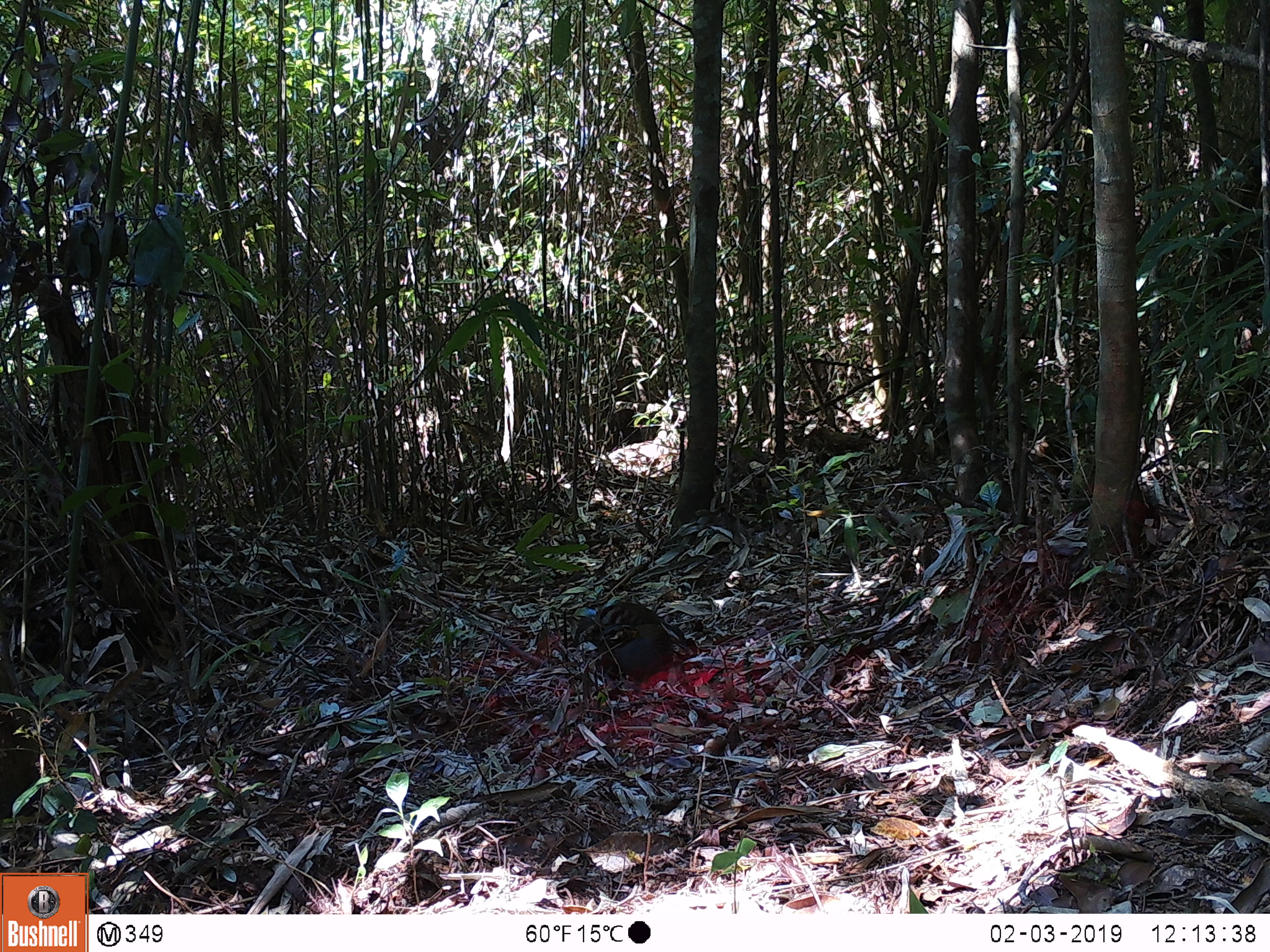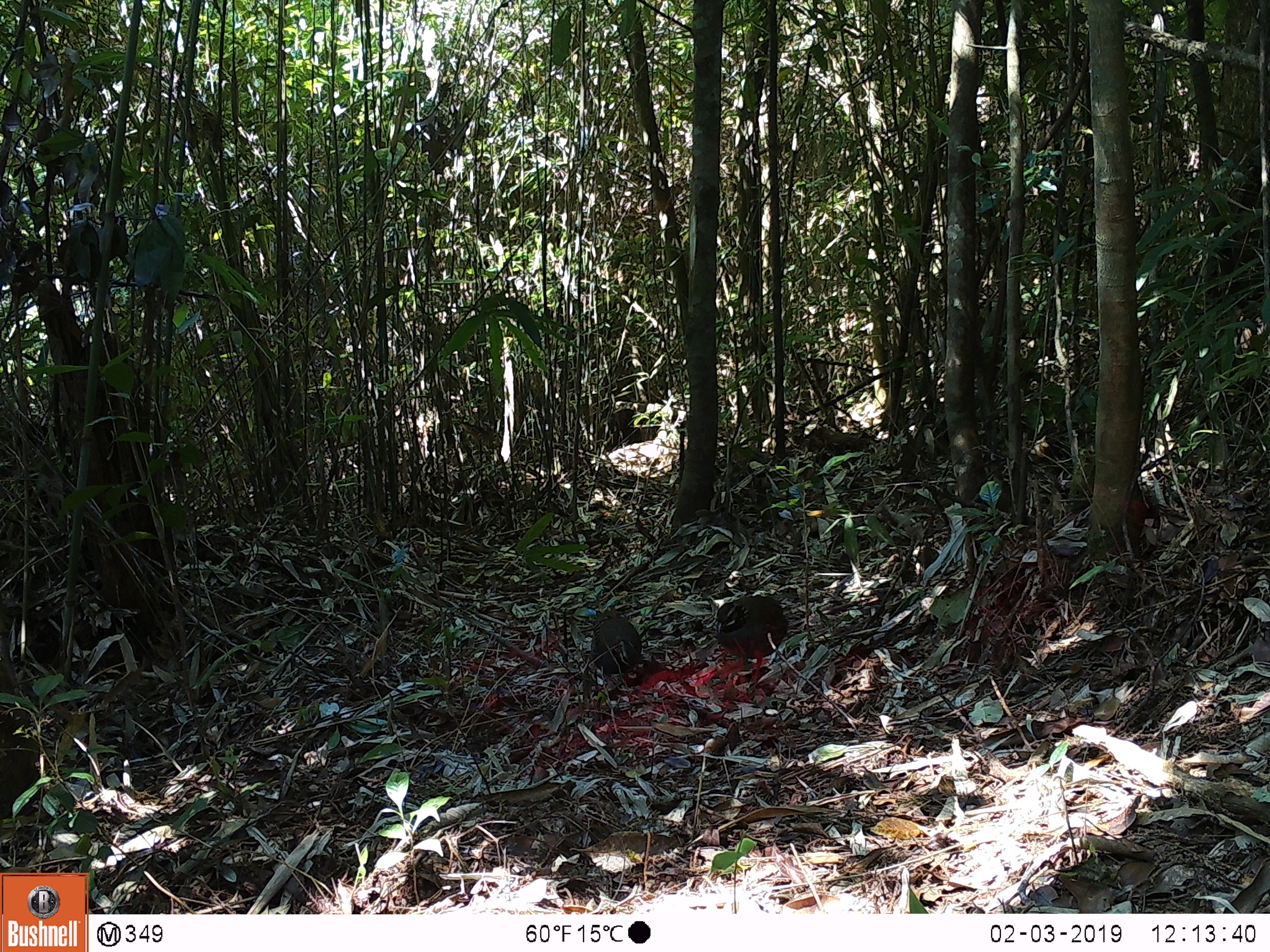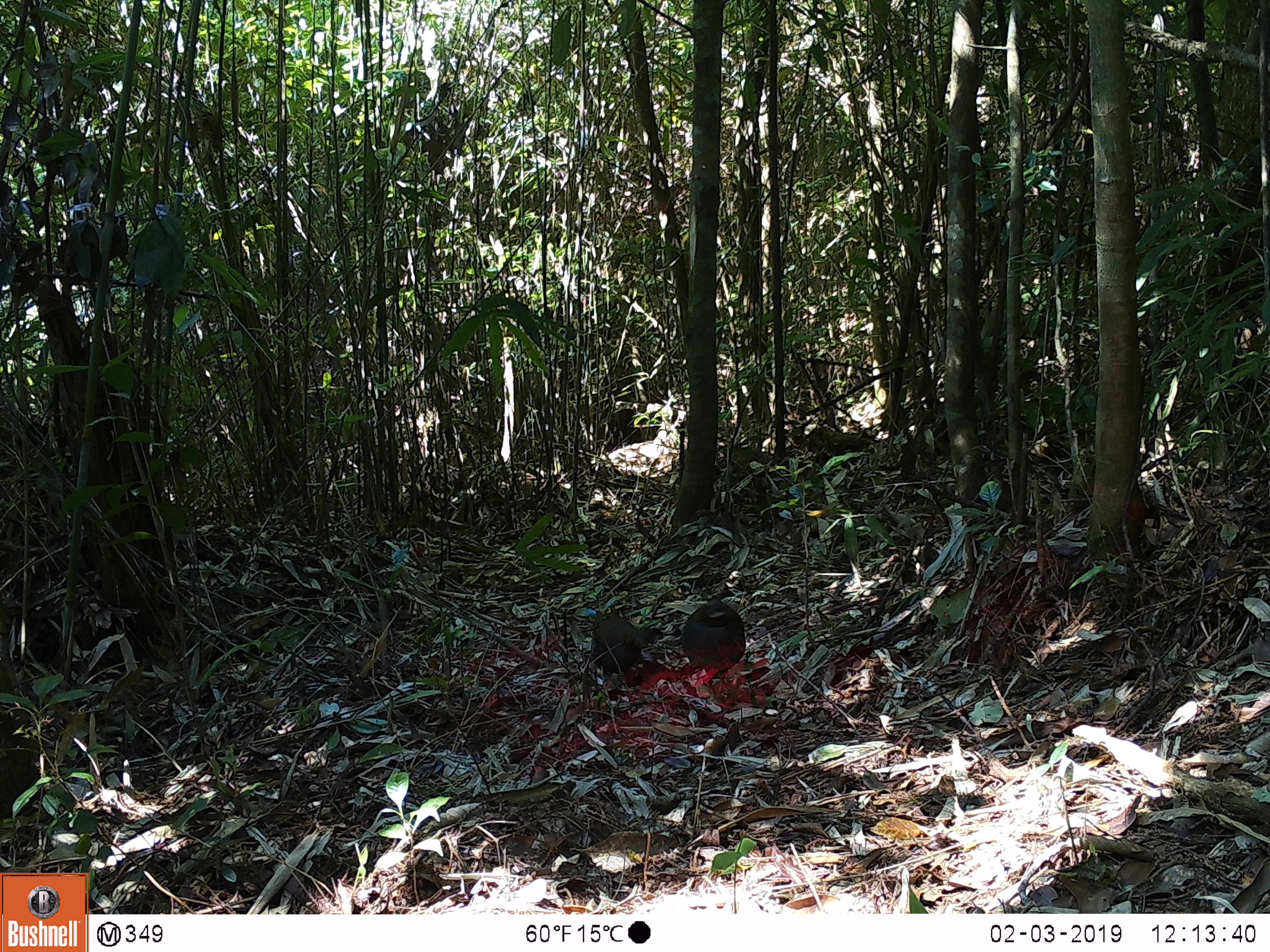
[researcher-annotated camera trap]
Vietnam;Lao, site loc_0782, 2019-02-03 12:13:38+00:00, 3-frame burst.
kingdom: Animalia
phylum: Chordata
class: Aves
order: Galliformes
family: Phasianidae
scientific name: Phasianidae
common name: partridge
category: unidentified partridge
Unidentified partridge (partridge) (Phasianidae). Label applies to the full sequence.